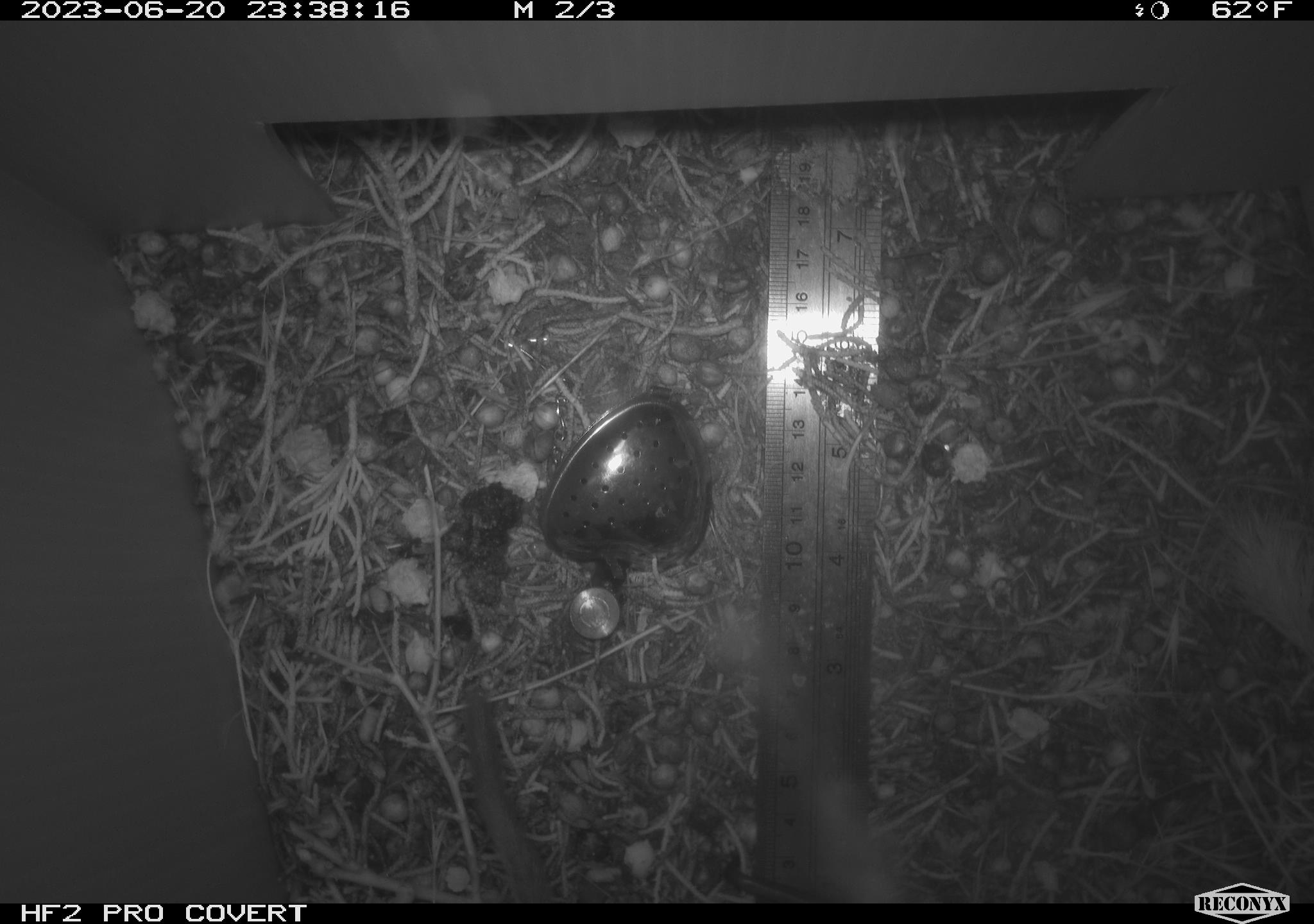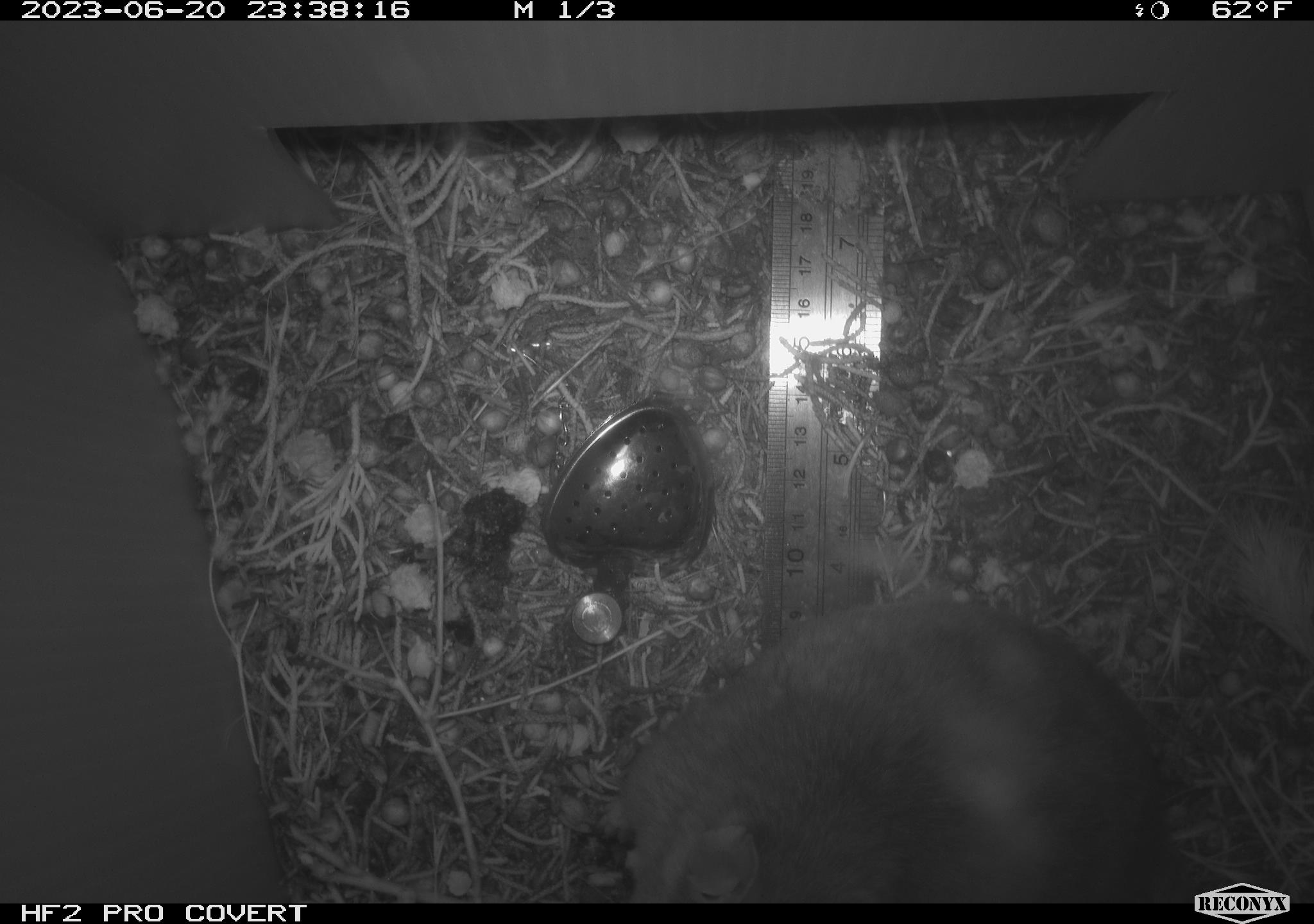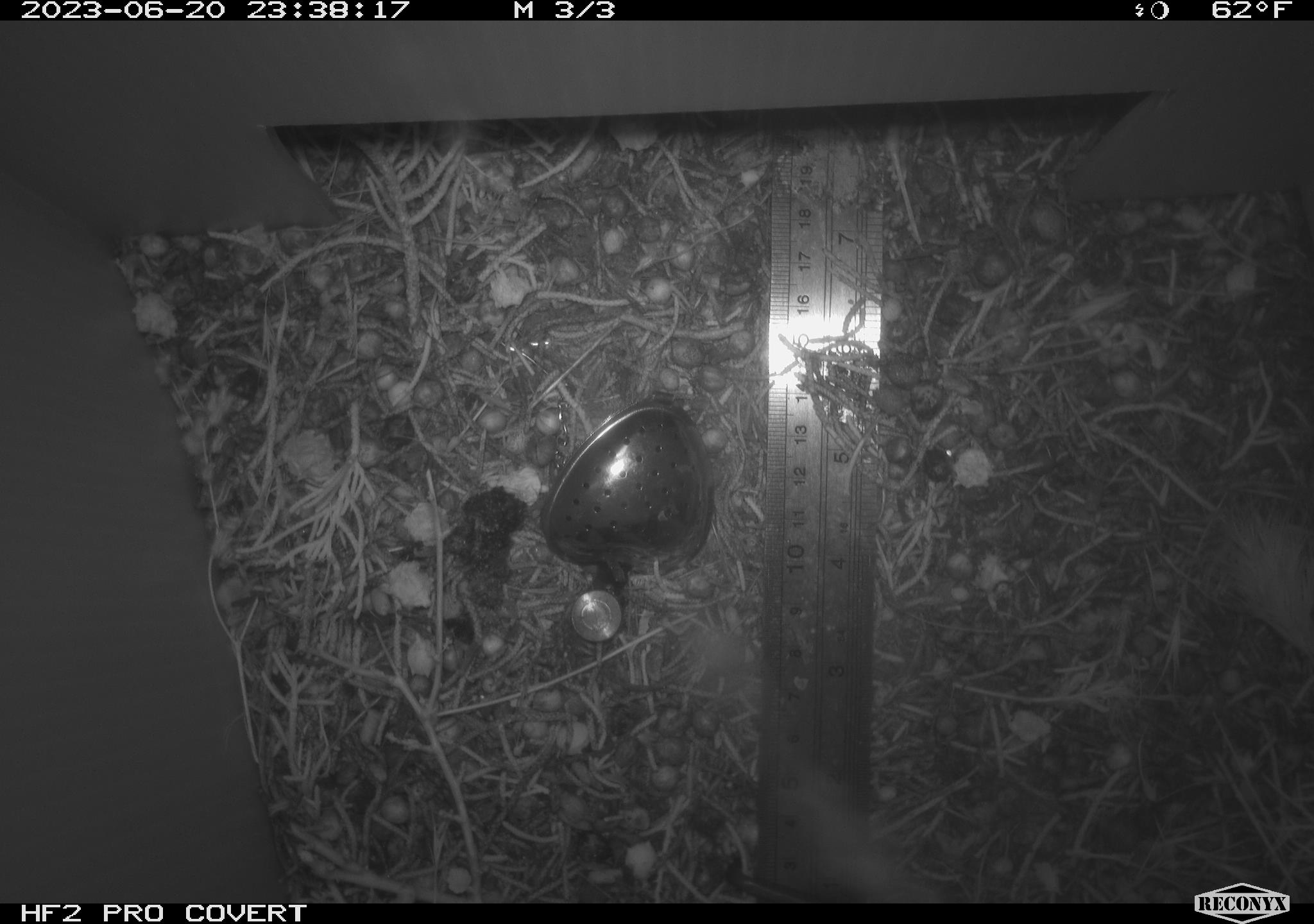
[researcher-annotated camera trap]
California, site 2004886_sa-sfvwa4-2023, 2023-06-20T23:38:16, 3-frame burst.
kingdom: Animalia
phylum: Chordata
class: Mammalia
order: Rodentia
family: Cricetidae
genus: Neotoma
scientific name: Neotoma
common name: pack rat or woodrat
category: neotoma species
Neotoma species (pack rat or woodrat) (Neotoma).